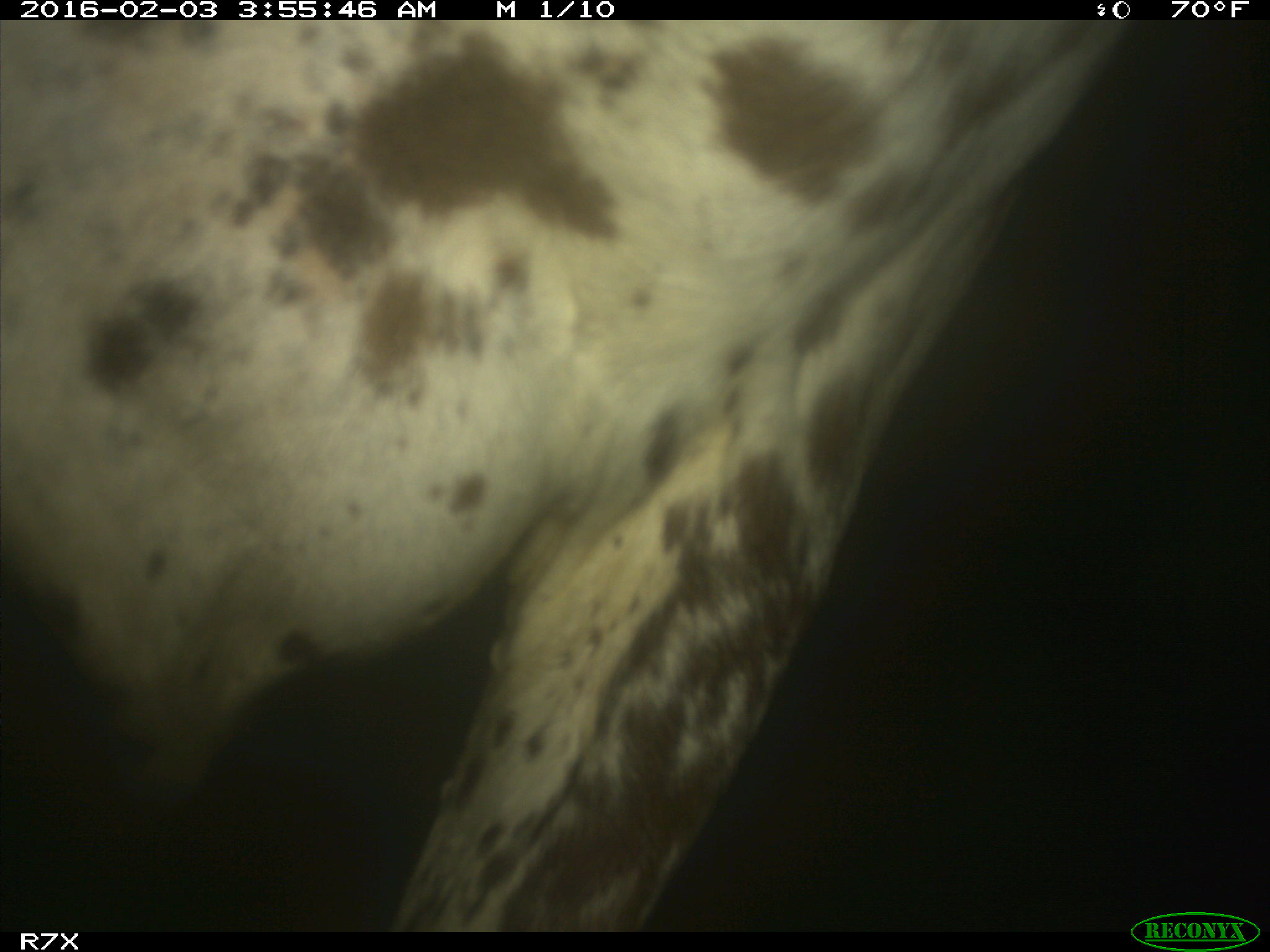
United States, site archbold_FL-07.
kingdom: Animalia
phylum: Chordata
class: Mammalia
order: Artiodactyla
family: Bovidae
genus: Bos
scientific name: Bos taurus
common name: domestic cow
Bos taurus (domestic cow).